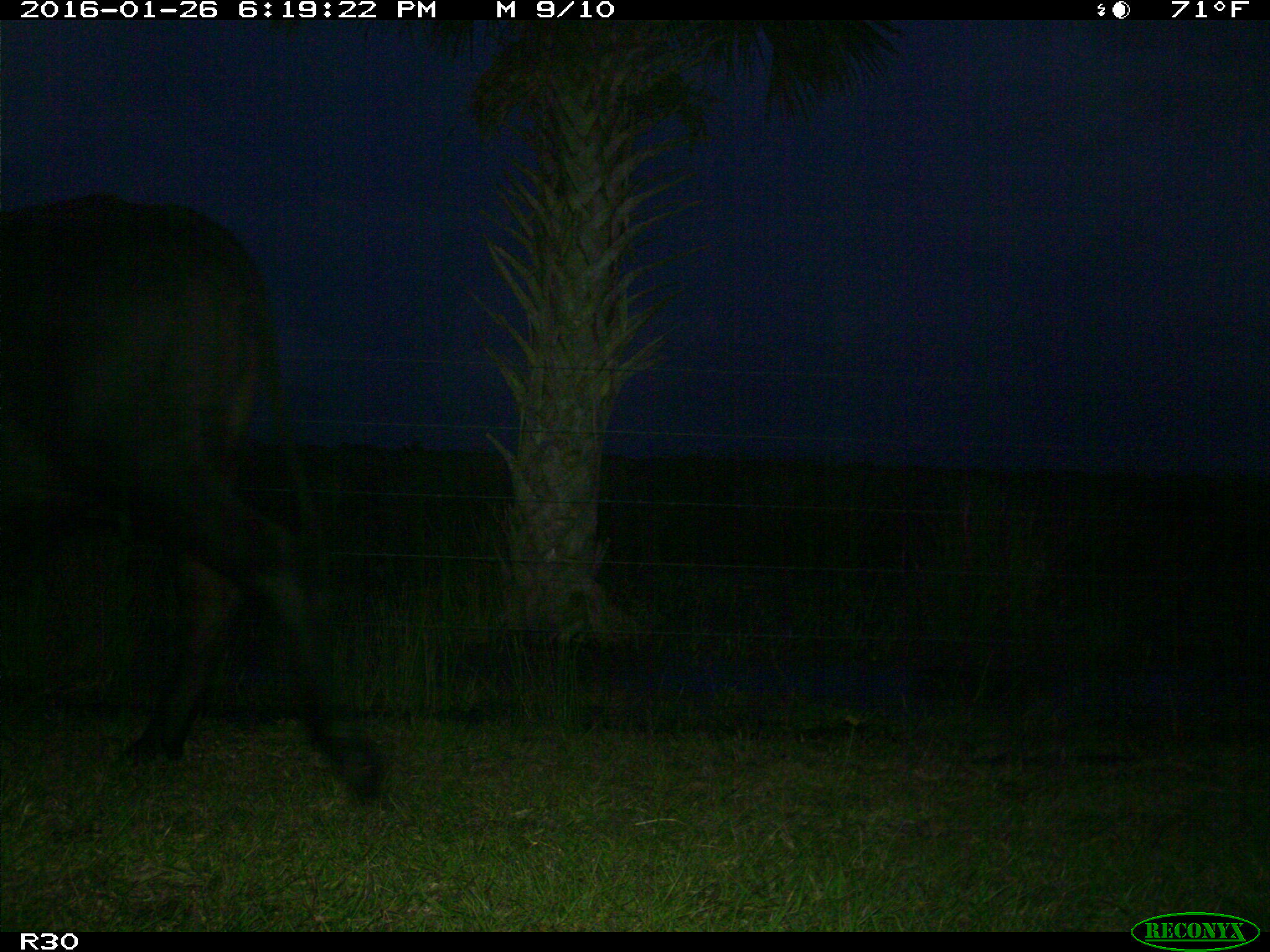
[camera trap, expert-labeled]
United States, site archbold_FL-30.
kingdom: Animalia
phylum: Chordata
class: Mammalia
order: Artiodactyla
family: Bovidae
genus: Bos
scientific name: Bos taurus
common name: domestic cow